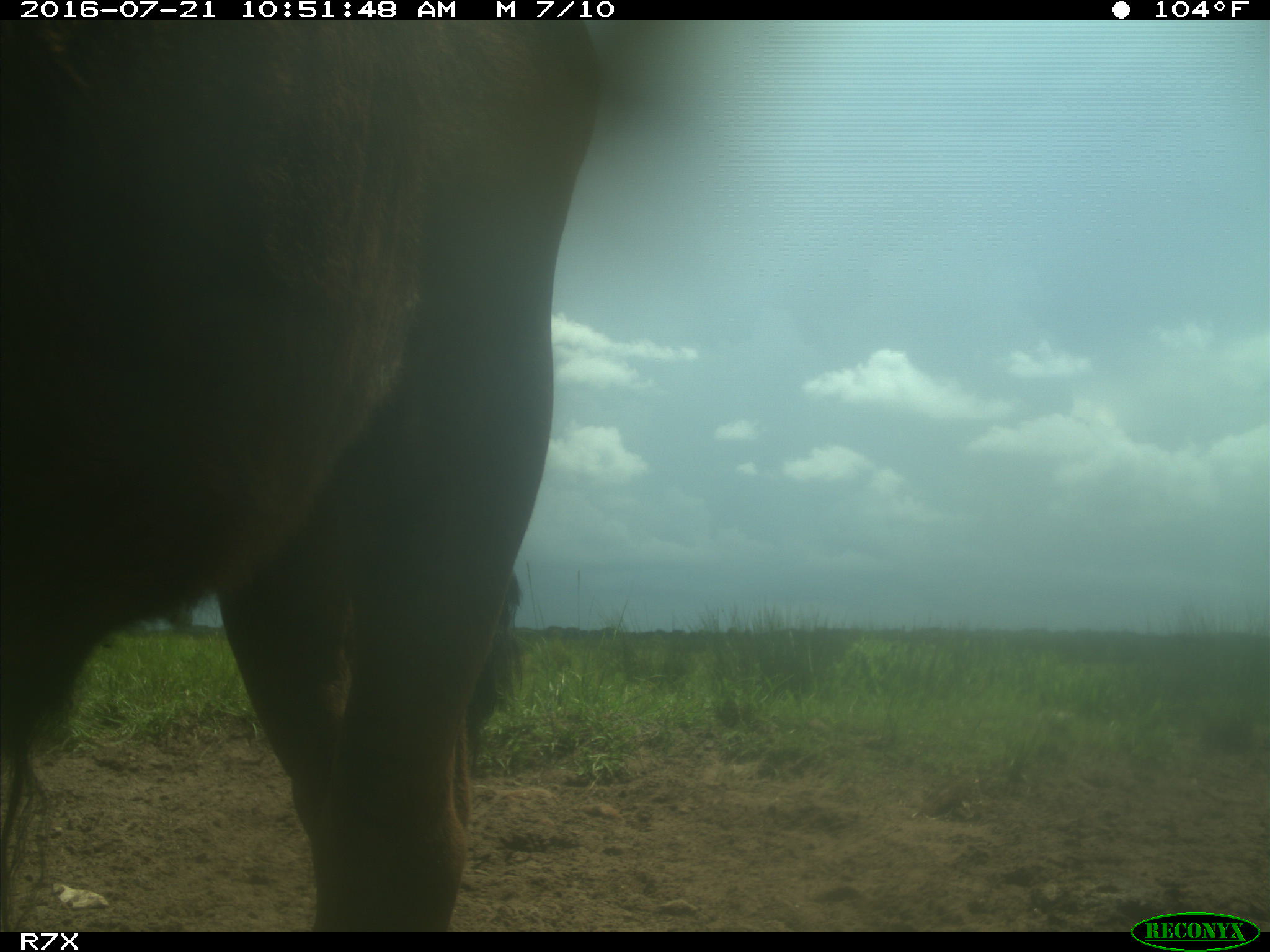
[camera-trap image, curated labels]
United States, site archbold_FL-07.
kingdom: Animalia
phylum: Chordata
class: Mammalia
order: Artiodactyla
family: Bovidae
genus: Bos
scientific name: Bos taurus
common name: domestic cow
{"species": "Bos taurus (domestic cow)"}